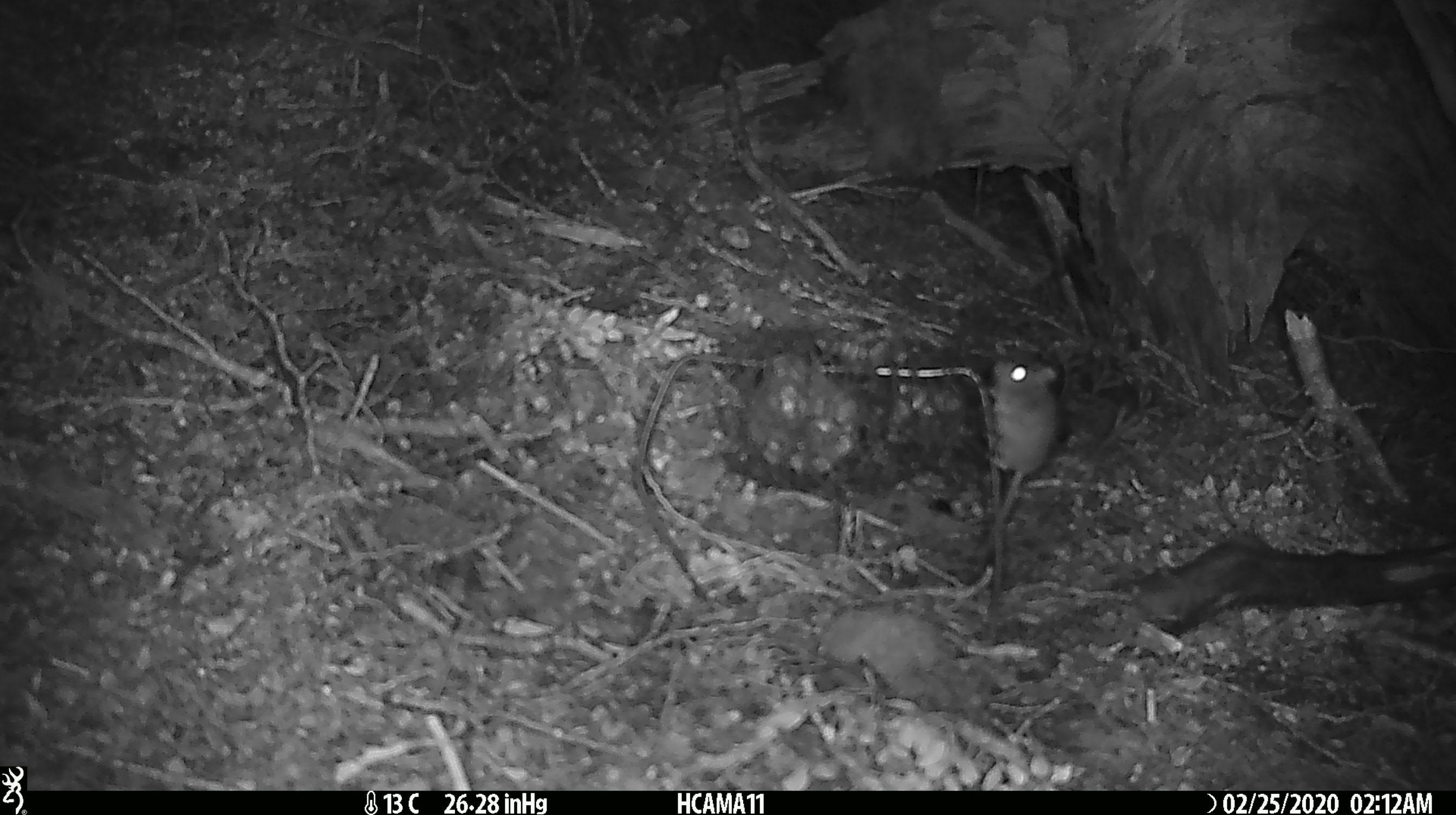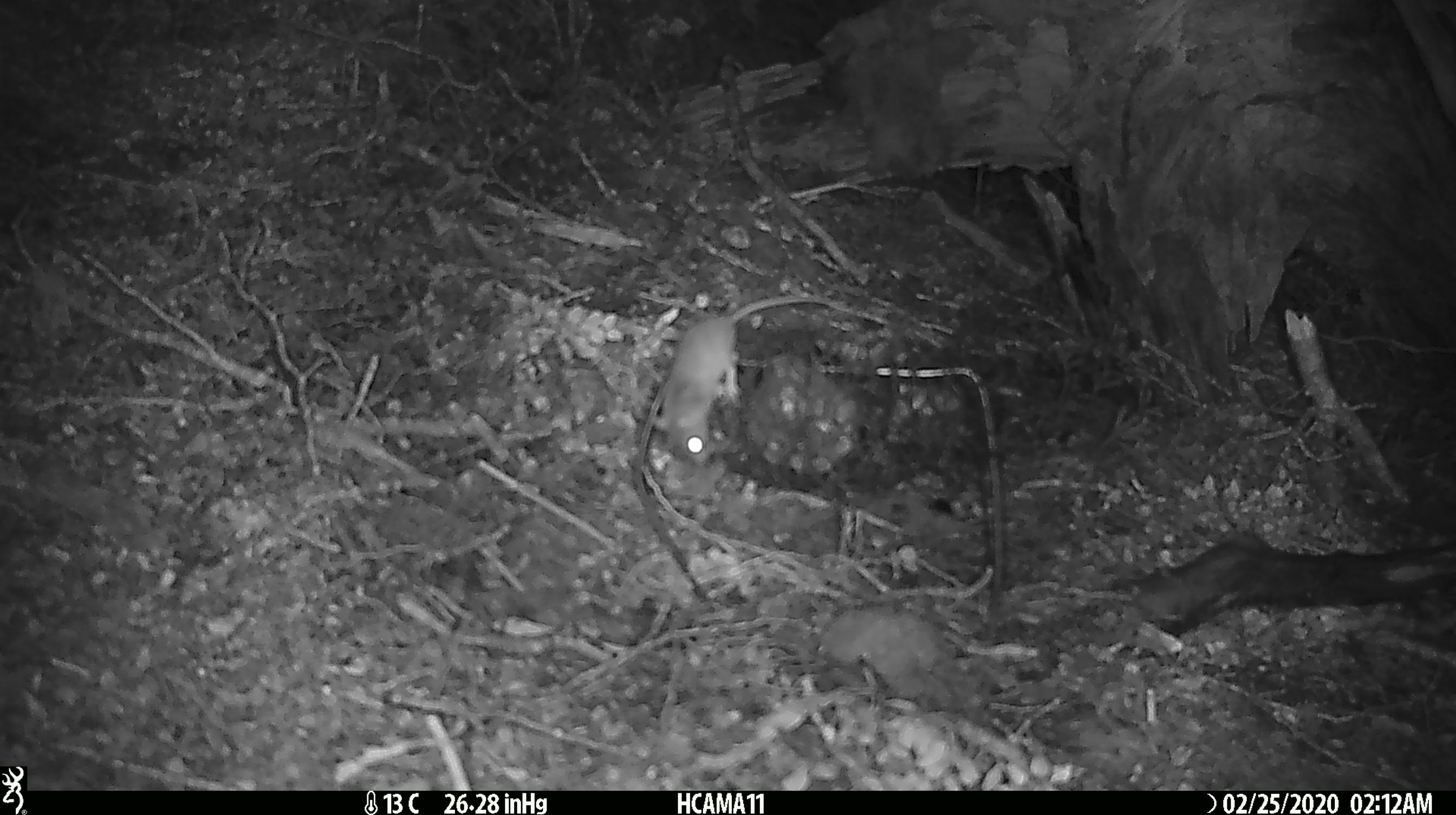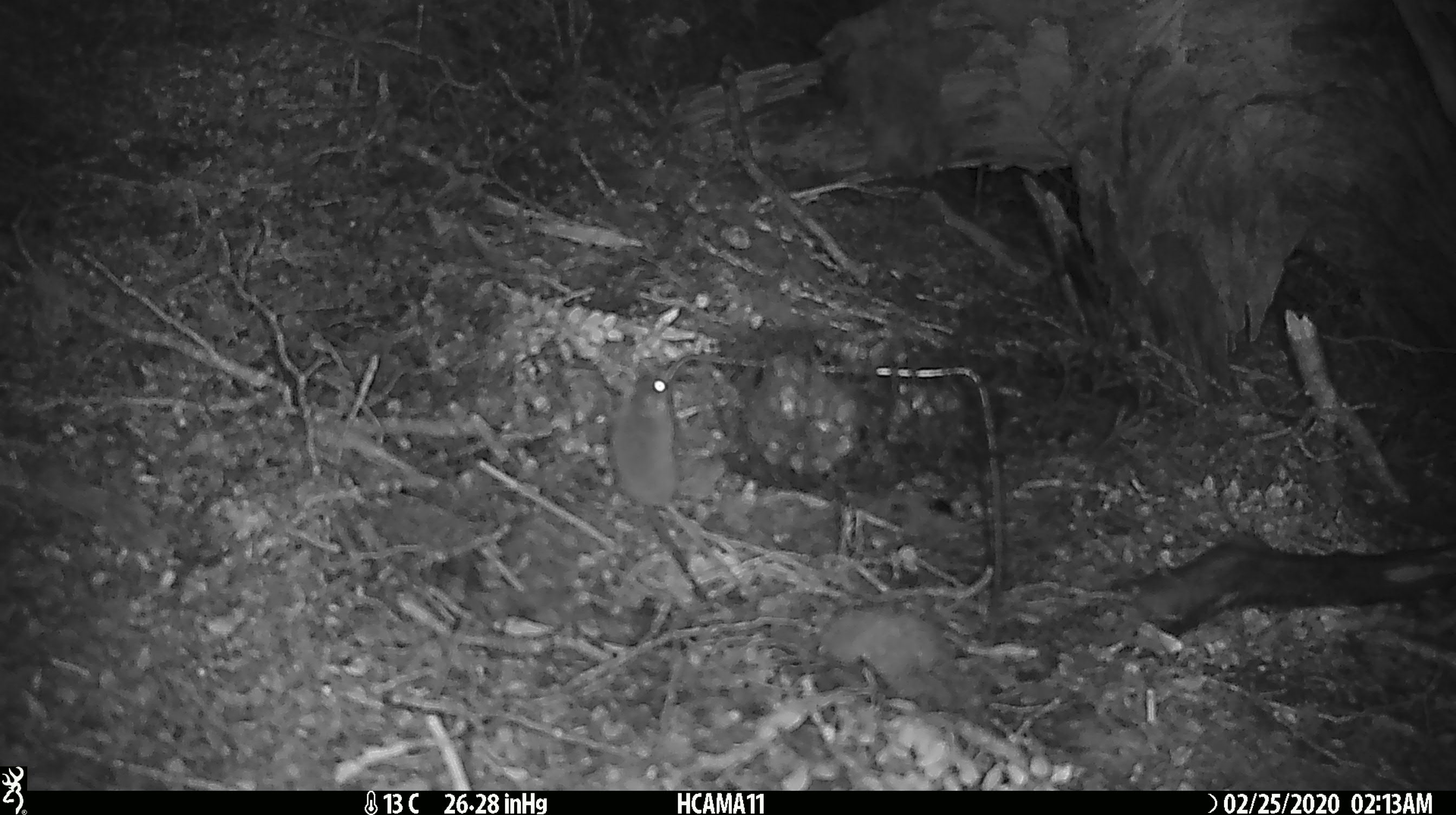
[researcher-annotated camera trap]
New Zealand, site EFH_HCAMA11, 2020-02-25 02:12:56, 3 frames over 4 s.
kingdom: Animalia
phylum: Chordata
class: Mammalia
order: Rodentia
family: Muridae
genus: Mus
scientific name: Mus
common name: mouse